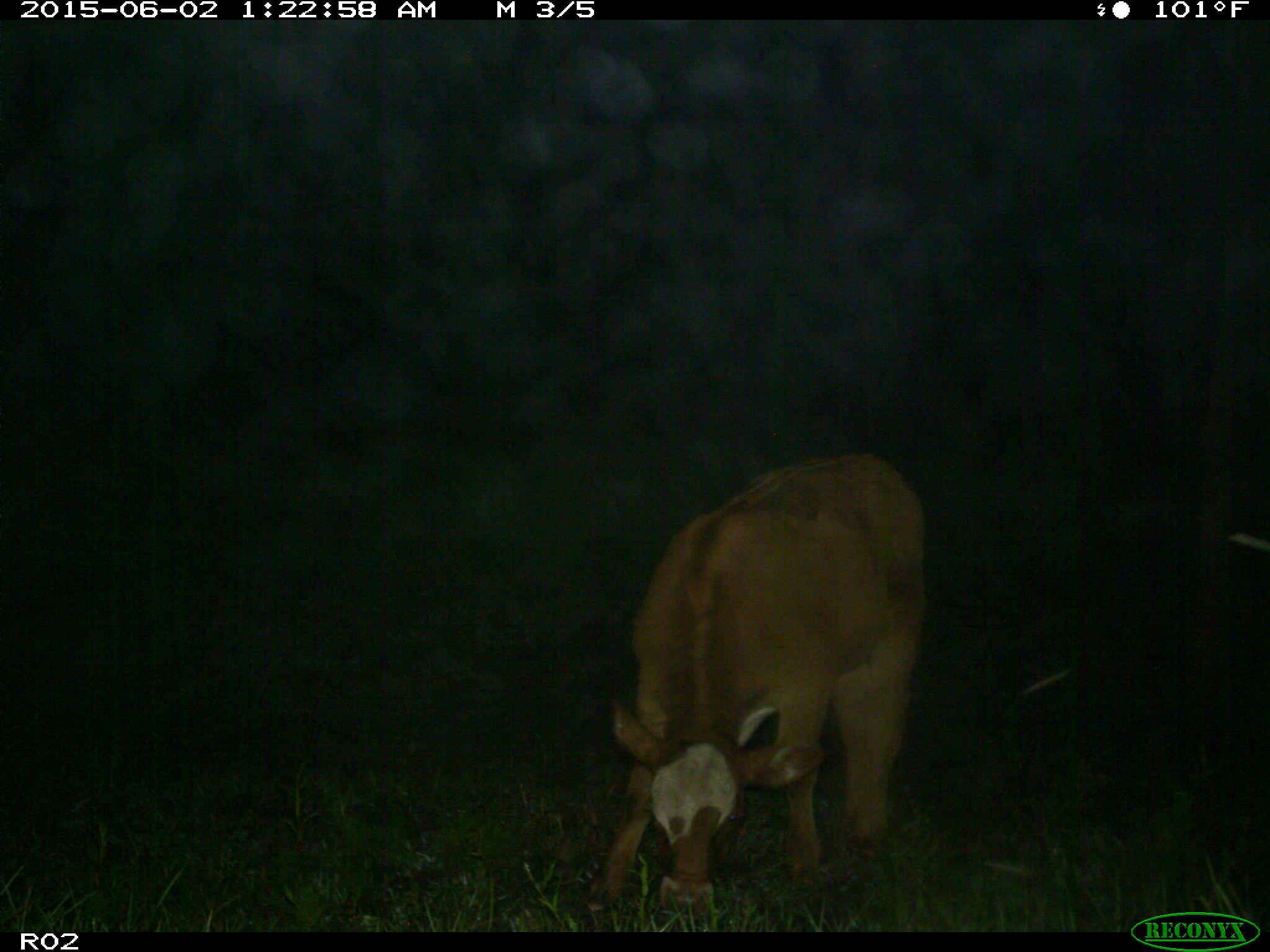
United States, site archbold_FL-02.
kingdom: Animalia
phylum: Chordata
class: Mammalia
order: Artiodactyla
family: Bovidae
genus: Bos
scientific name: Bos taurus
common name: domestic cow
Bos taurus (domestic cow).